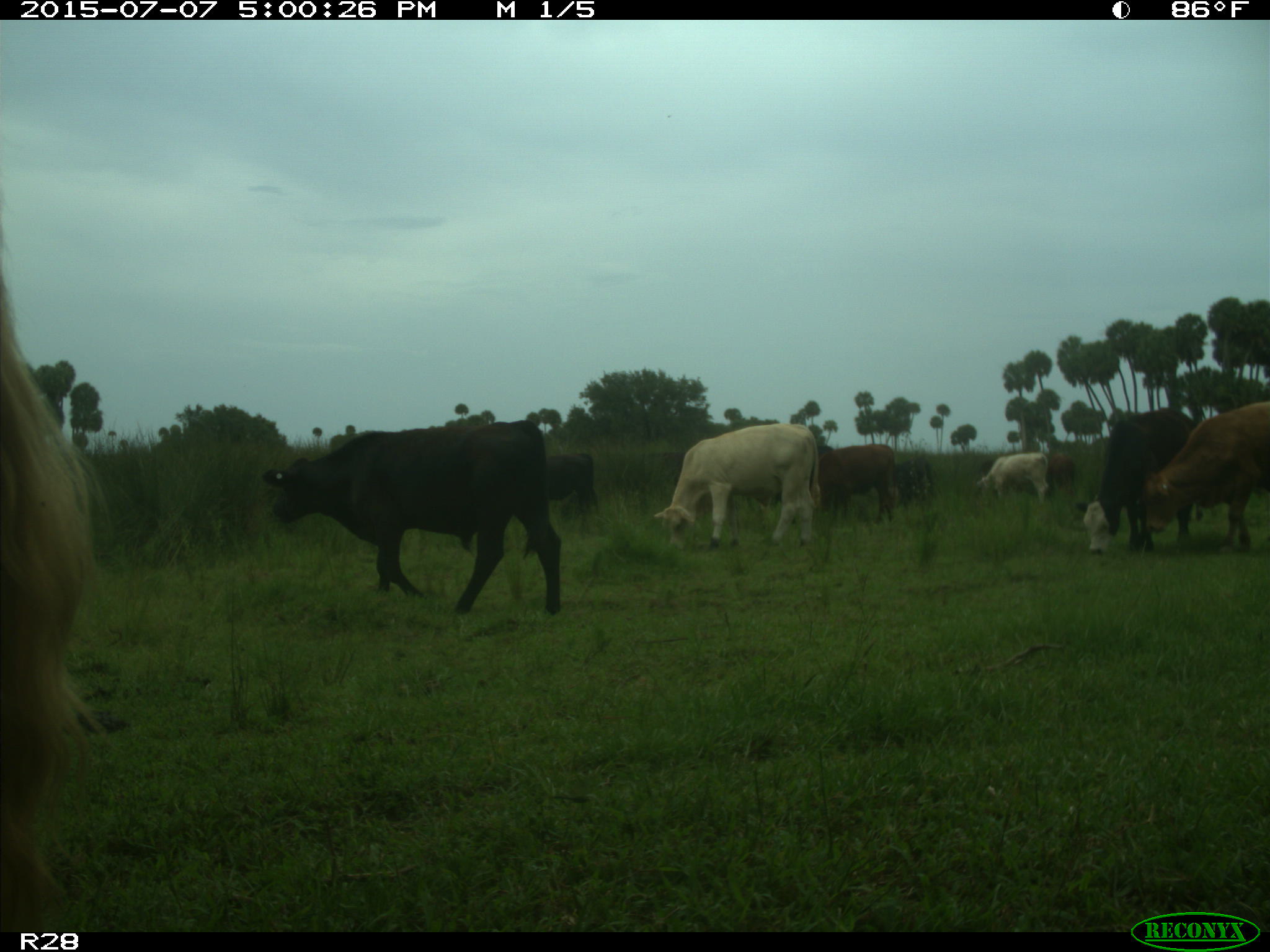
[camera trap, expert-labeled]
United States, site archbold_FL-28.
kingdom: Animalia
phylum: Chordata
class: Mammalia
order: Artiodactyla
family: Bovidae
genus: Bos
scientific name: Bos taurus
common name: domestic cow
Bos taurus (domestic cow).